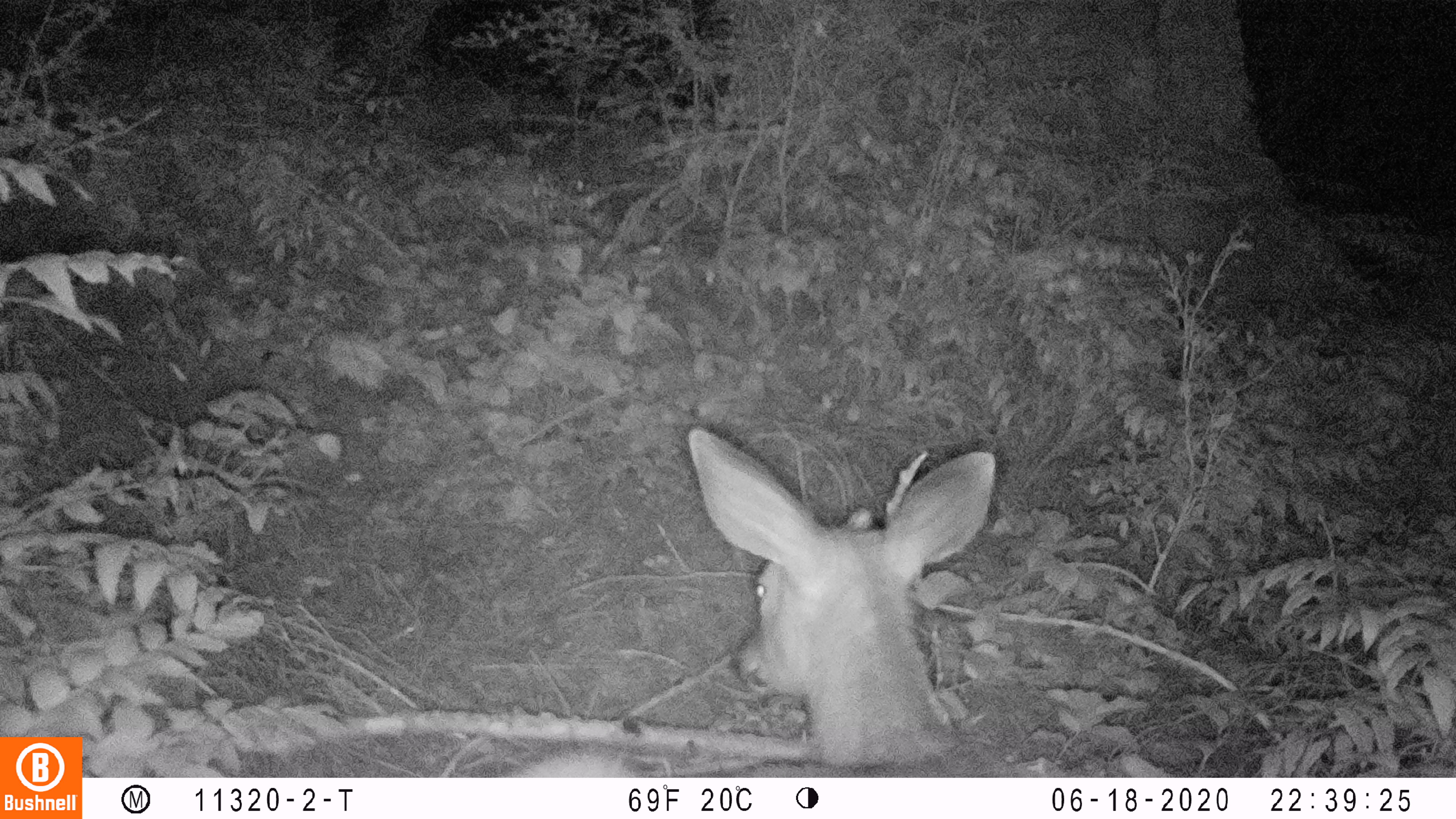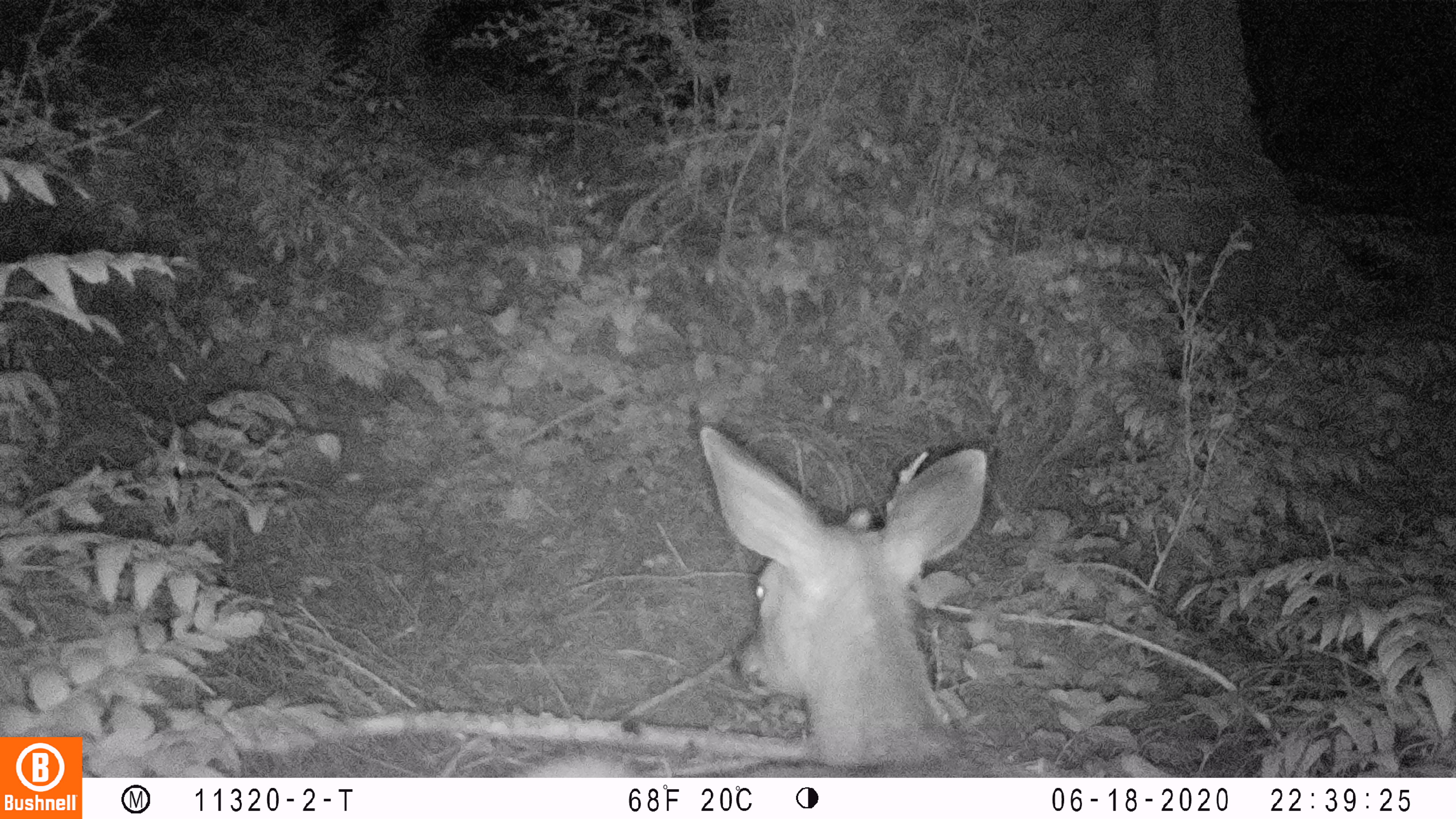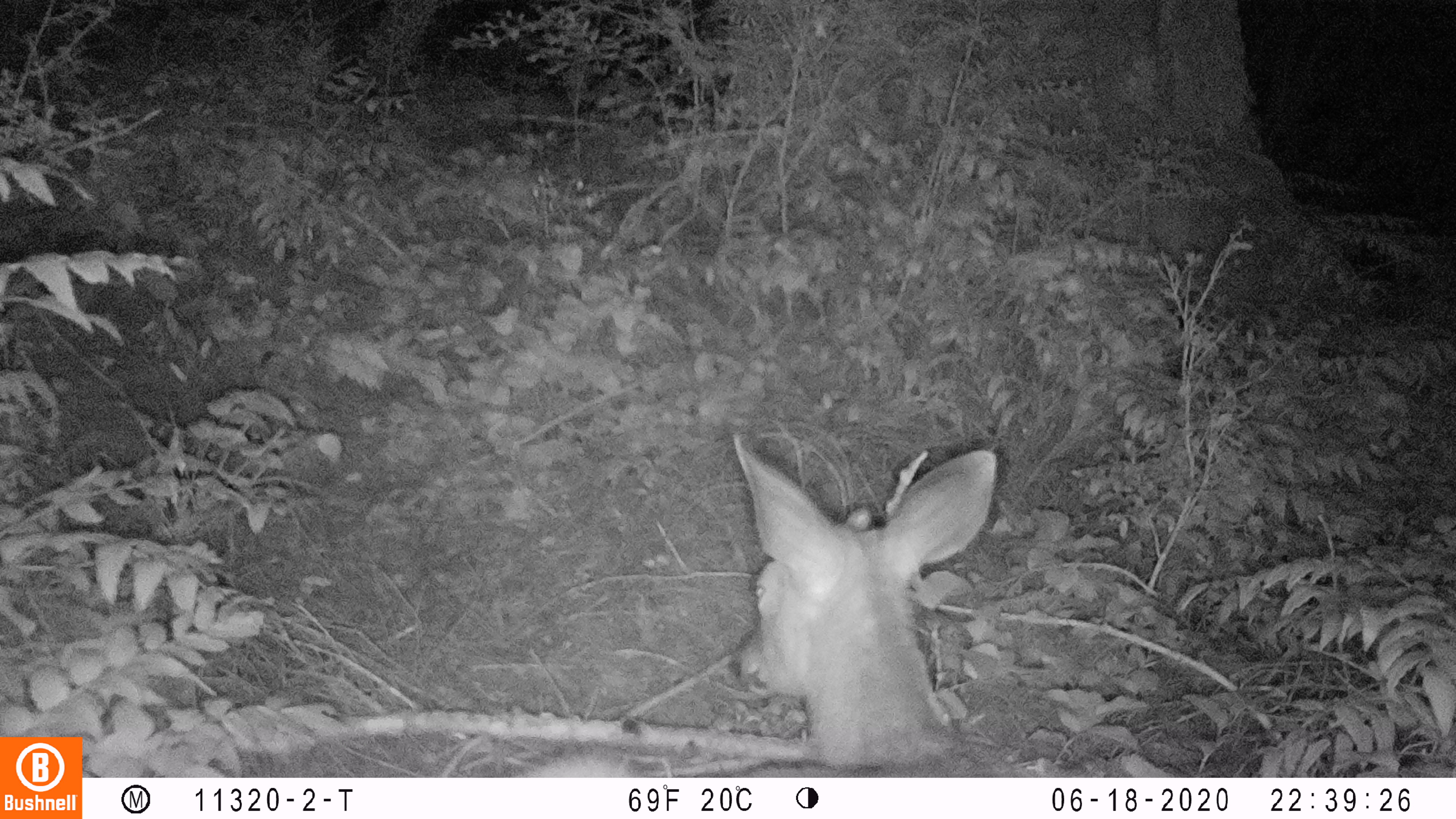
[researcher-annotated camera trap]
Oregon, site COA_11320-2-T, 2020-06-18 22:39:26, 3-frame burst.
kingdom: Animalia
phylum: Chordata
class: Mammalia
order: Artiodactyla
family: Cervidae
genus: Odocoileus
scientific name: Odocoileus hemionus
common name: black-tailed deer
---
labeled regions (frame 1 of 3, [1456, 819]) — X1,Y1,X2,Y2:
black-tailed deer: 514,419,1007,766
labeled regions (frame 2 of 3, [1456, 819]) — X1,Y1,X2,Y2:
black-tailed deer: 514,421,1001,774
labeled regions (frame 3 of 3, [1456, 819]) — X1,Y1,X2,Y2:
black-tailed deer: 533,435,1007,774